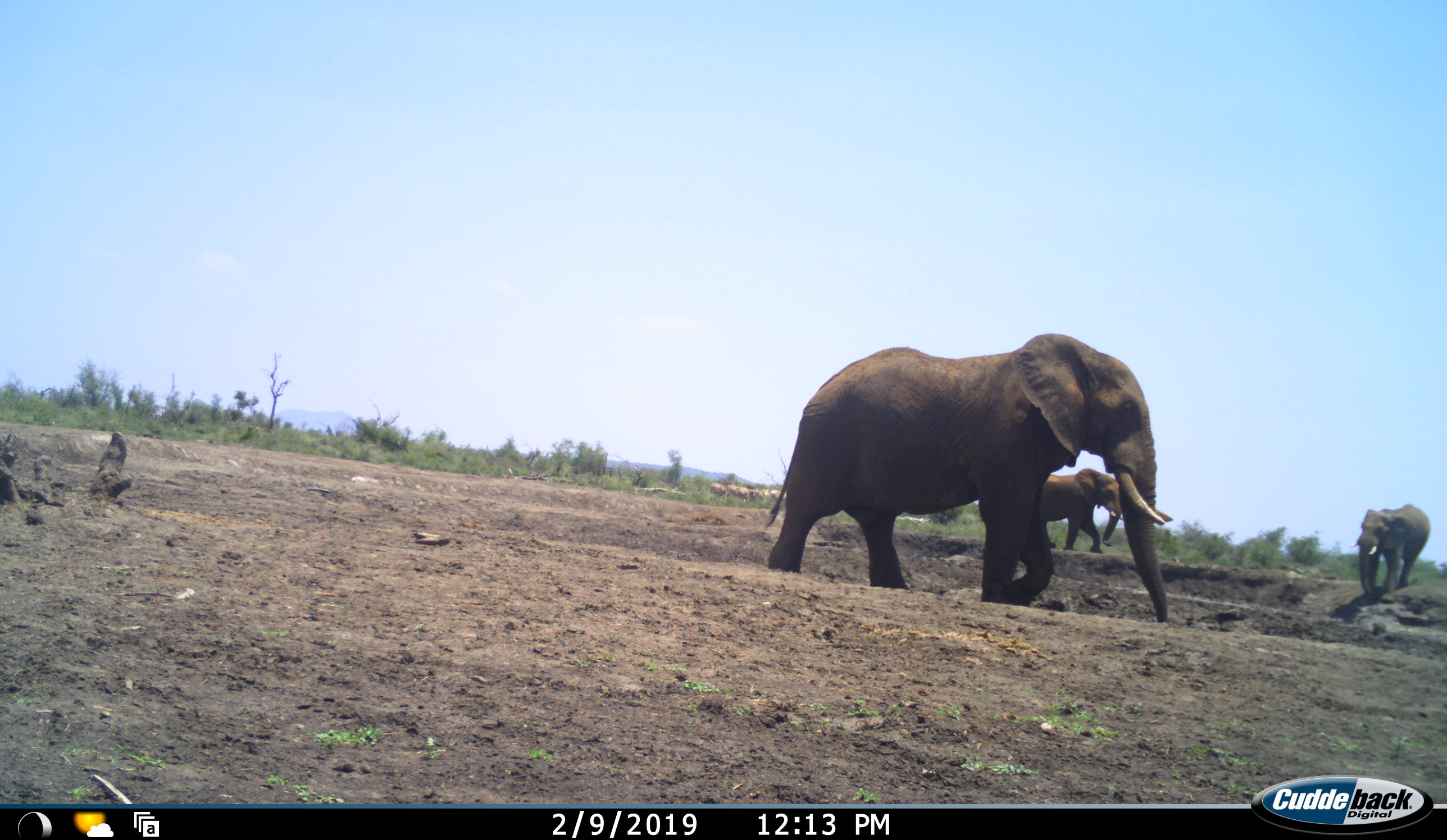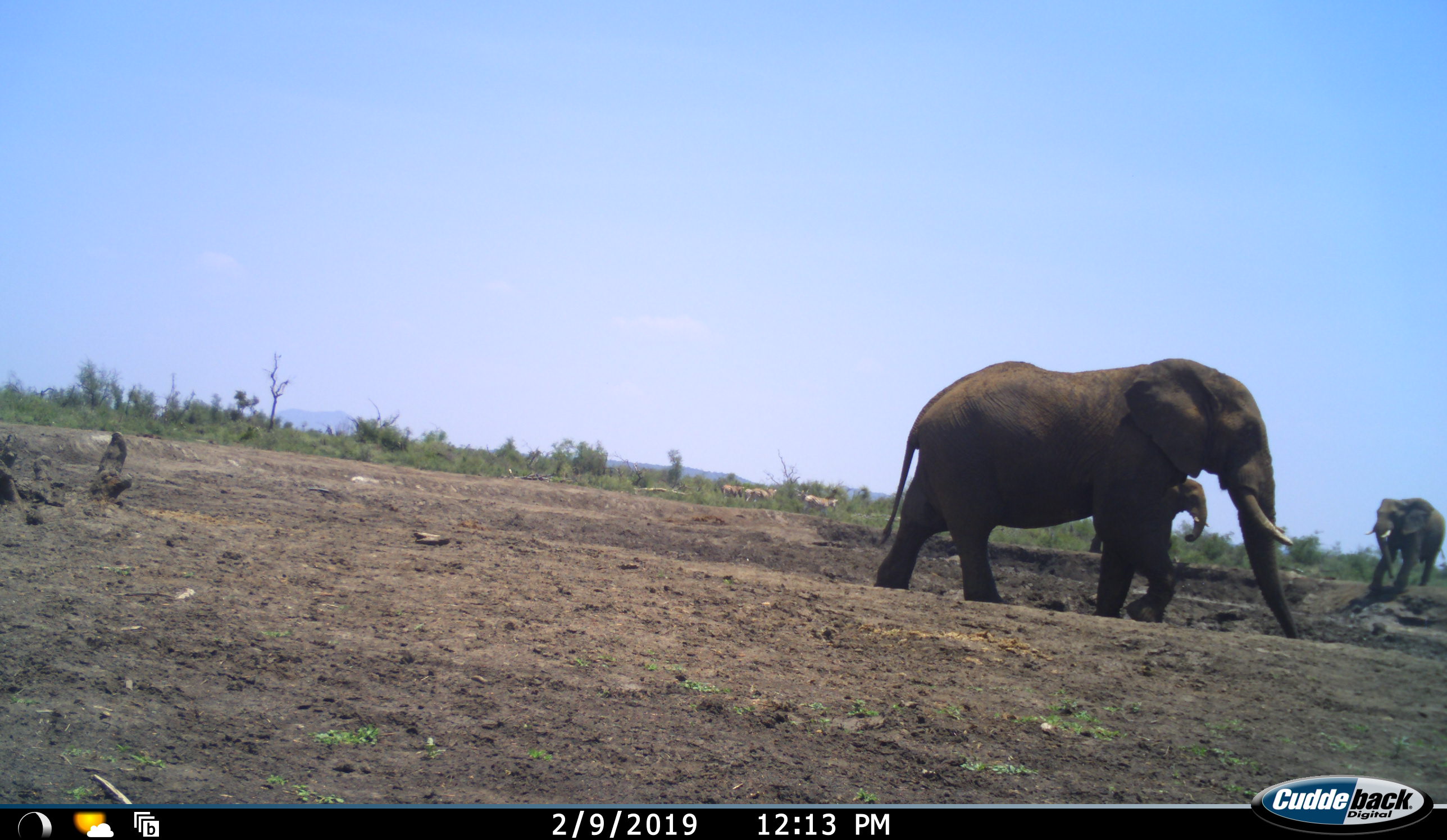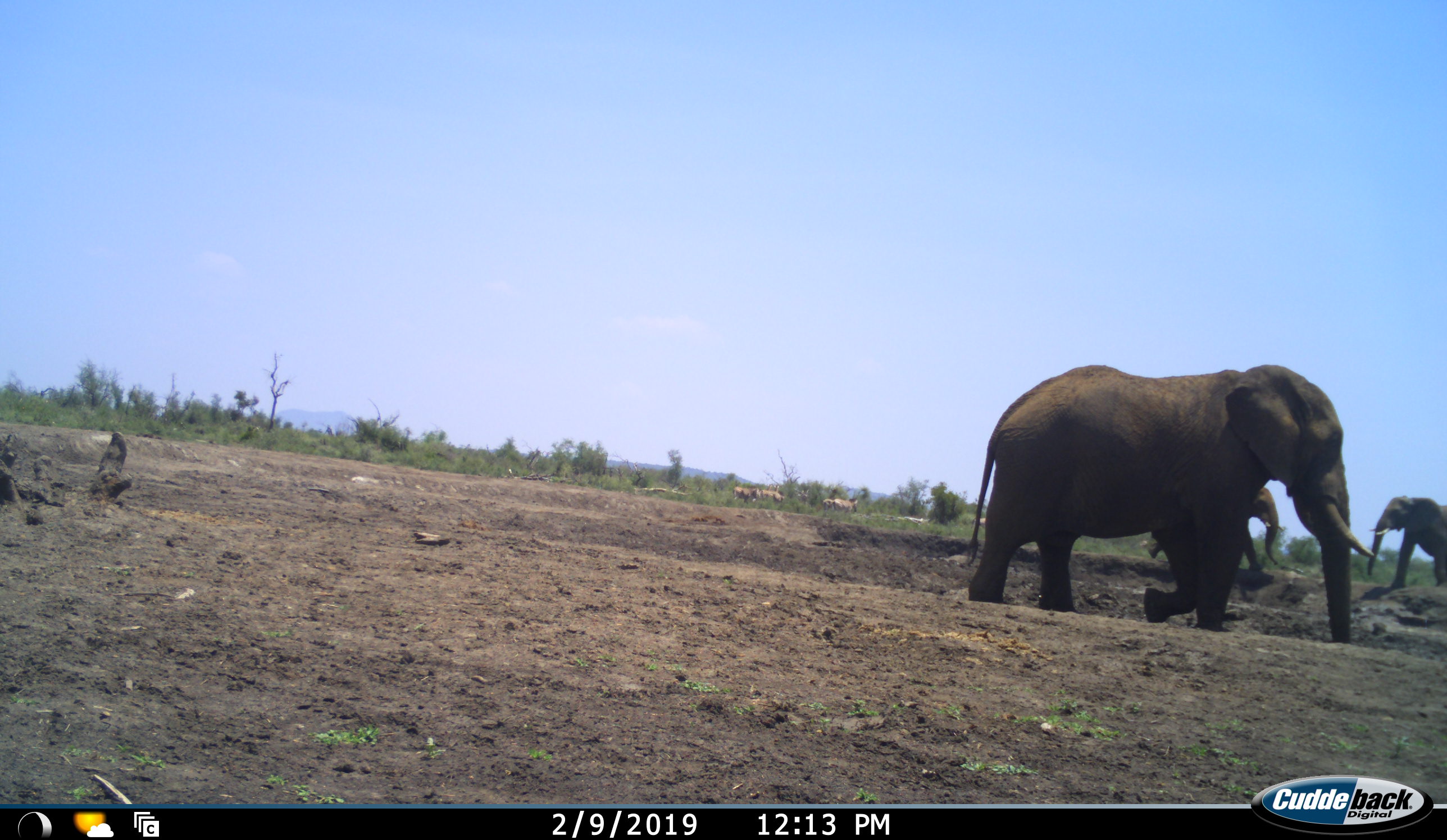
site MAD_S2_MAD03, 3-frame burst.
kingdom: Animalia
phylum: Chordata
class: Mammalia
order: Proboscidea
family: Elephantidae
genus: Loxodonta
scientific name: Loxodonta africana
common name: african bush elephant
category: elephant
Elephant (african bush elephant) (Loxodonta africana), count 3. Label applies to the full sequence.